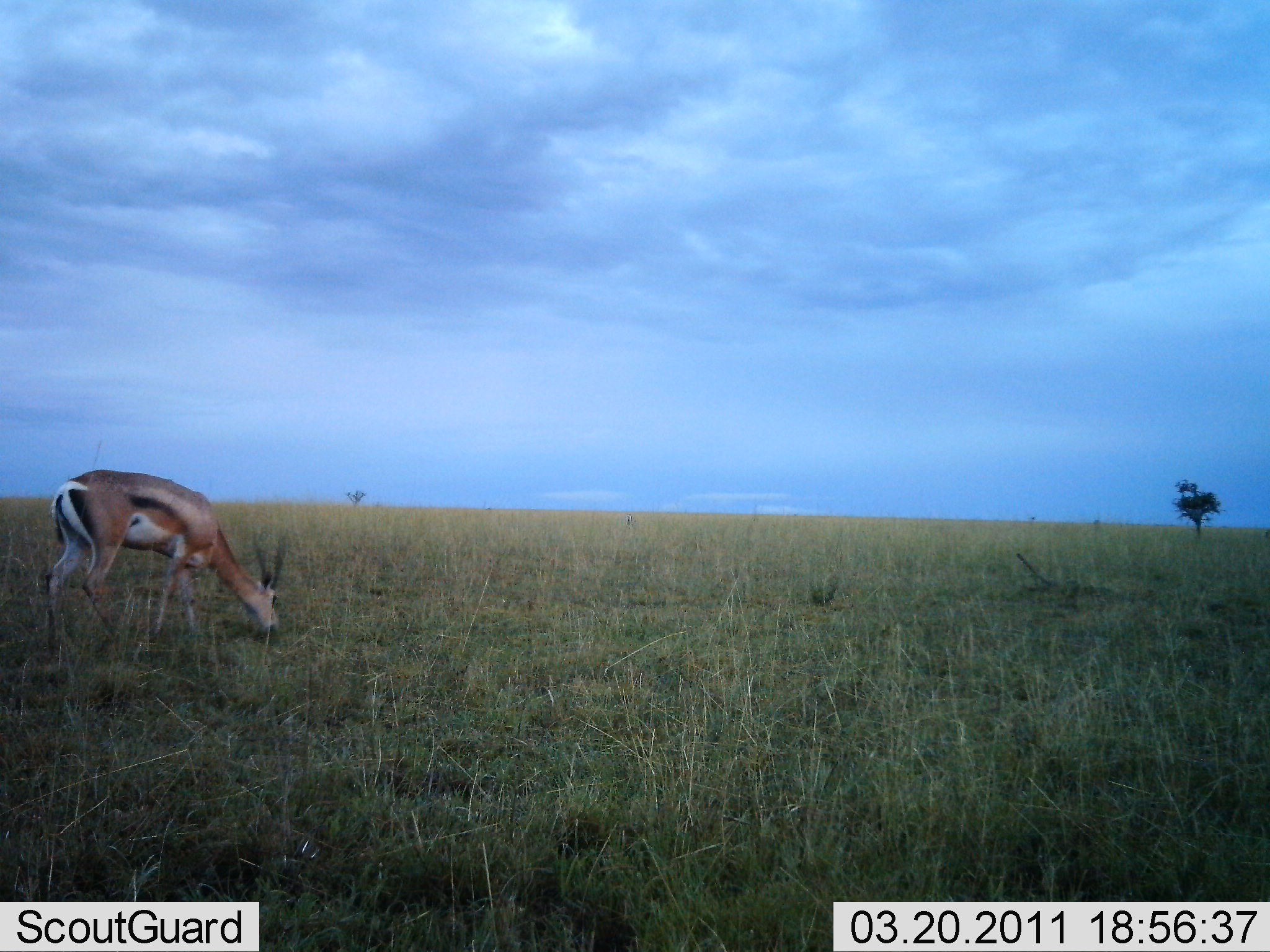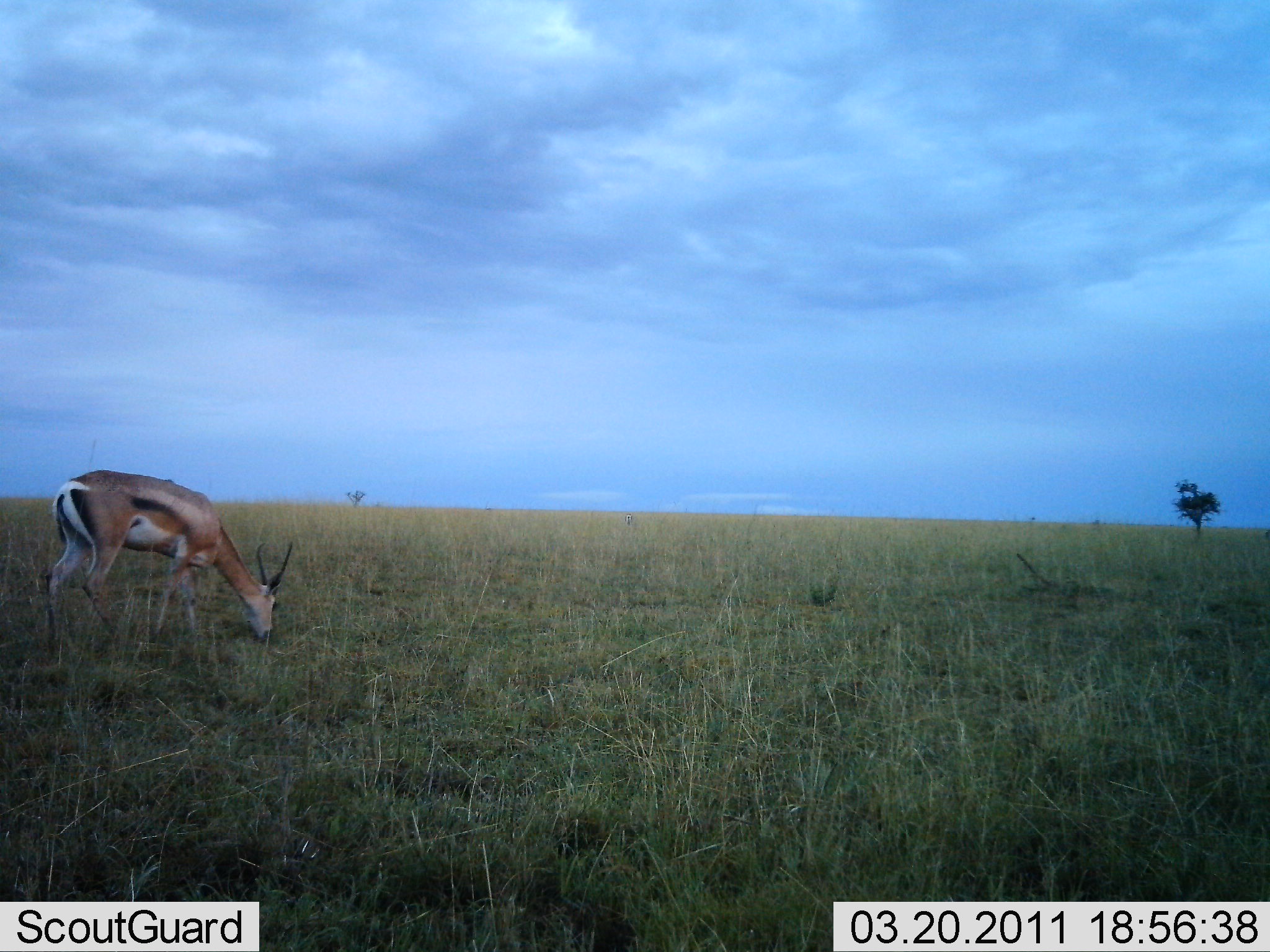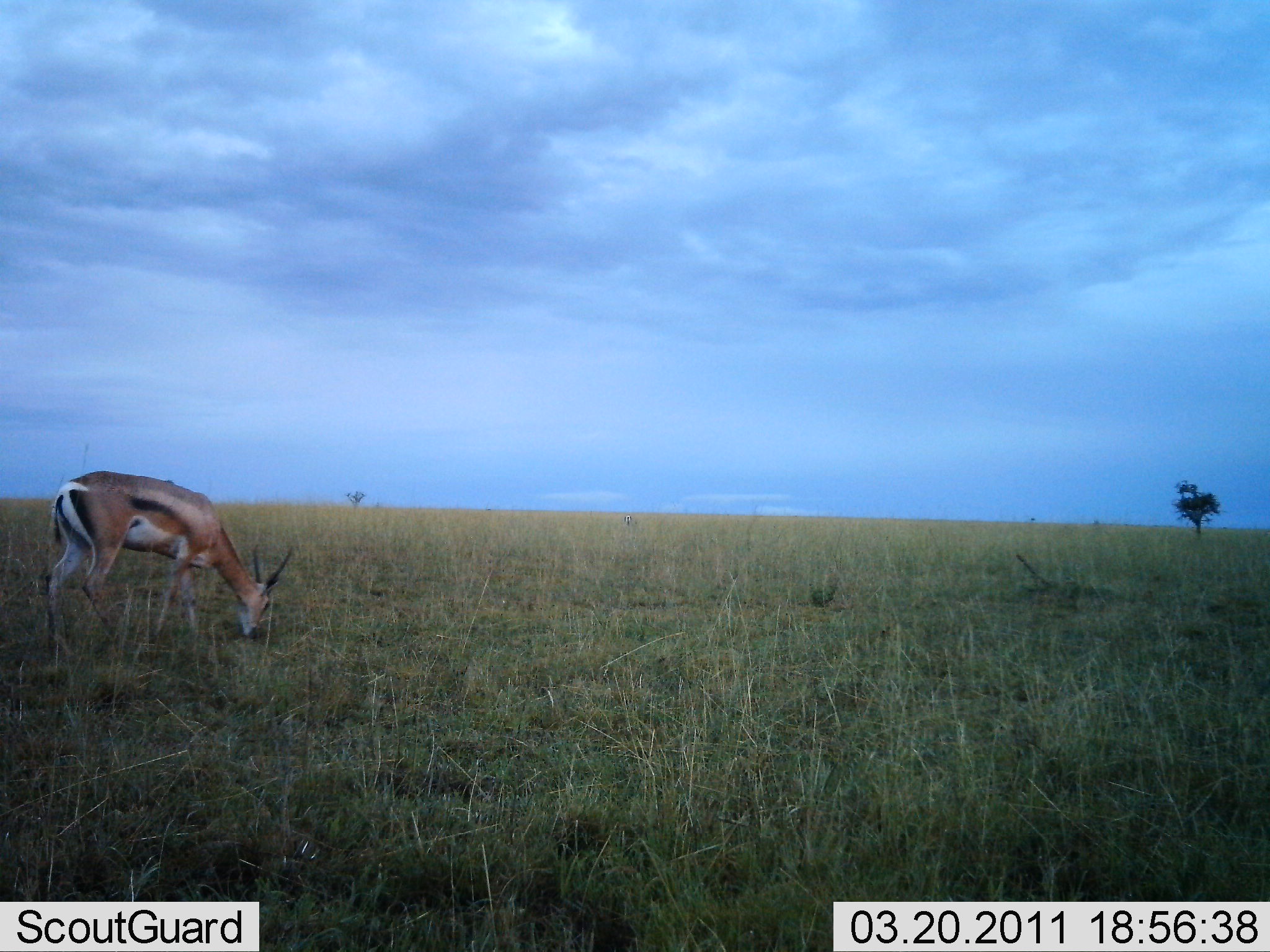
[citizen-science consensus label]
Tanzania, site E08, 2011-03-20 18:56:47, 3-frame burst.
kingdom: Animalia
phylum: Chordata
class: Mammalia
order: Artiodactyla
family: Bovidae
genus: Nanger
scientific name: Nanger granti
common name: grant's gazelle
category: gazellegrants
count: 1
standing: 17%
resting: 0%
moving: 0%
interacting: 0%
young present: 0%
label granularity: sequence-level